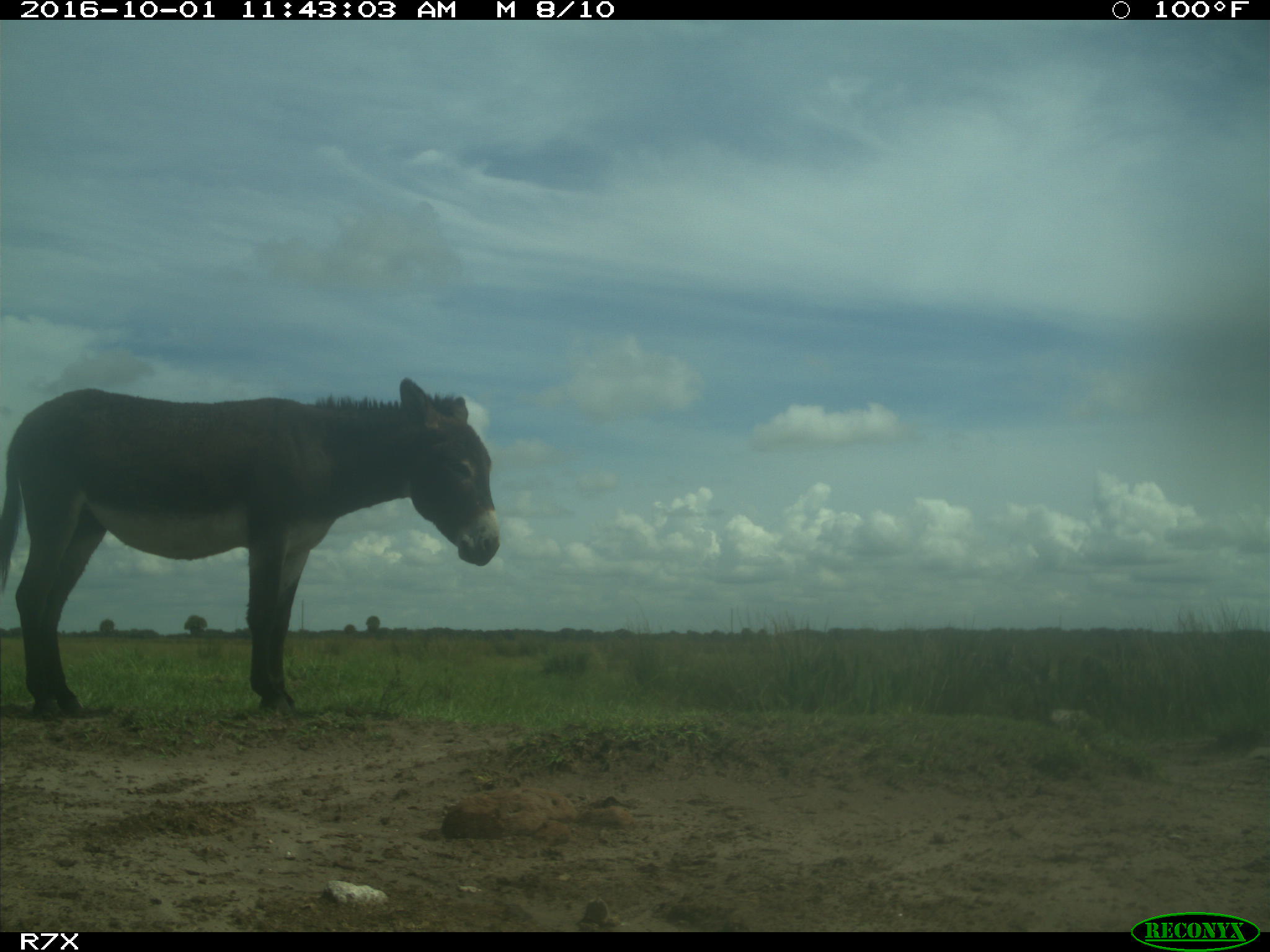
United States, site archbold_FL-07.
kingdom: Animalia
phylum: Chordata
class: Mammalia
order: Perissodactyla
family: Equidae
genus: Equus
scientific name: Equus africanus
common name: african wild ass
Equus africanus (african wild ass).